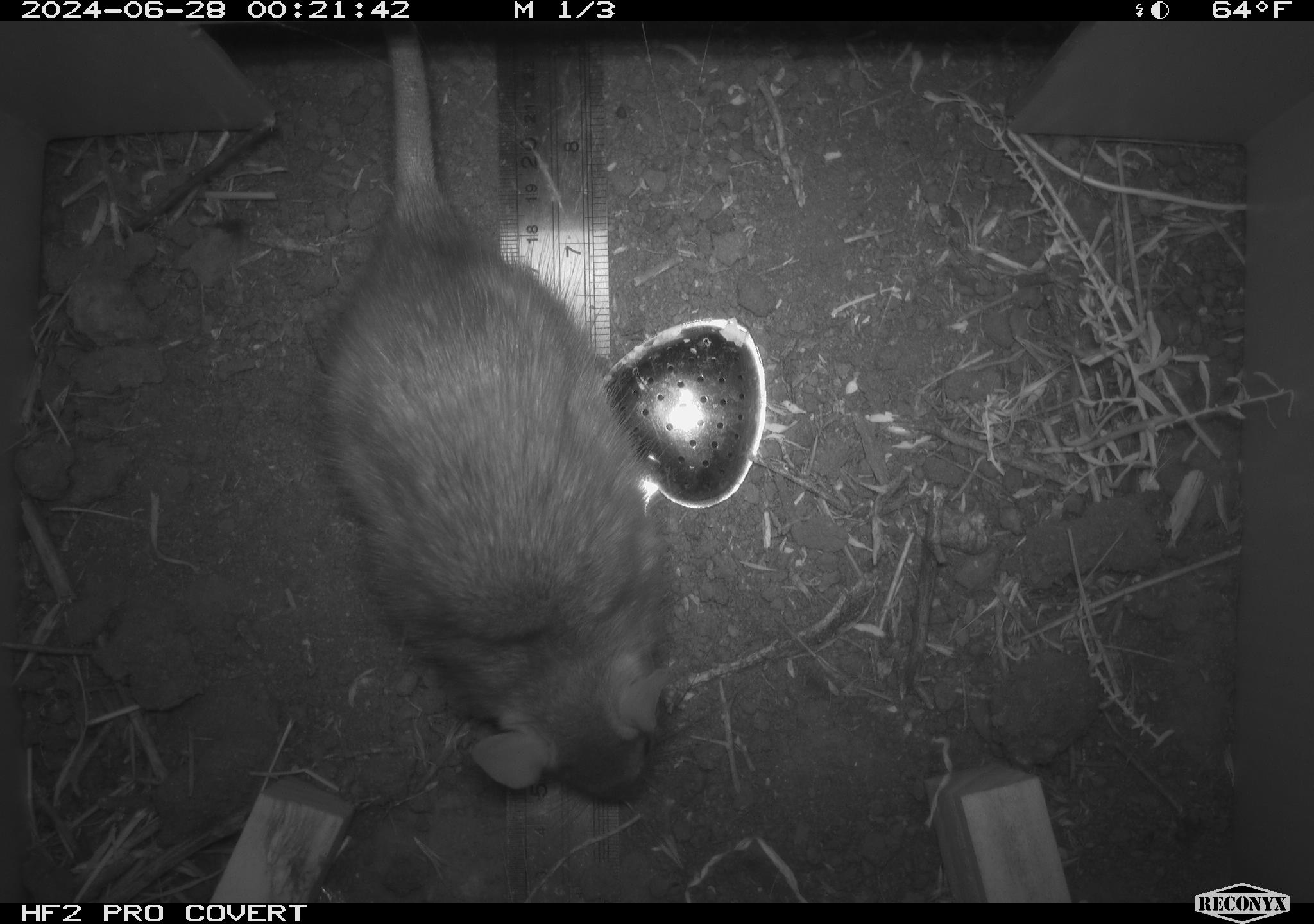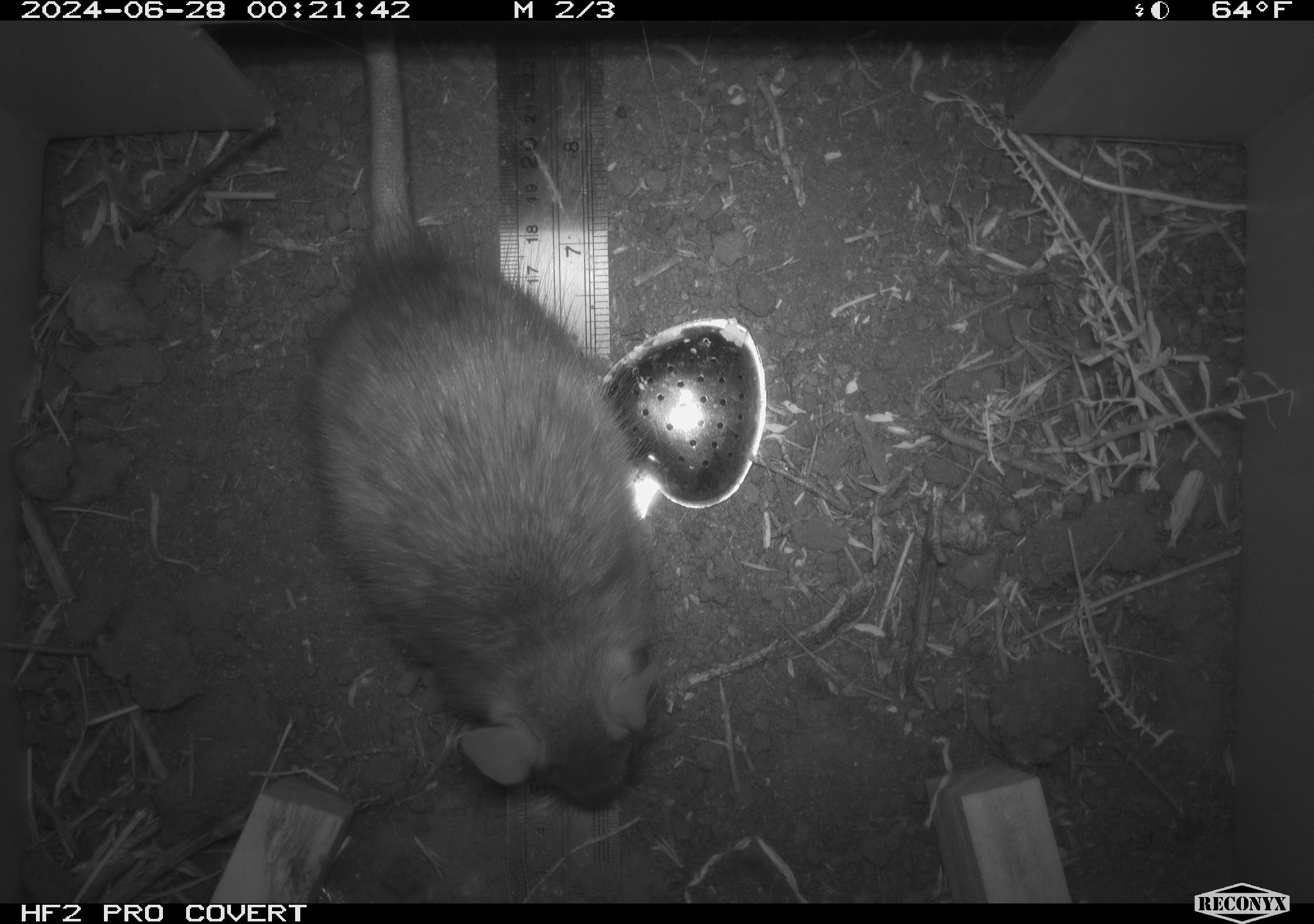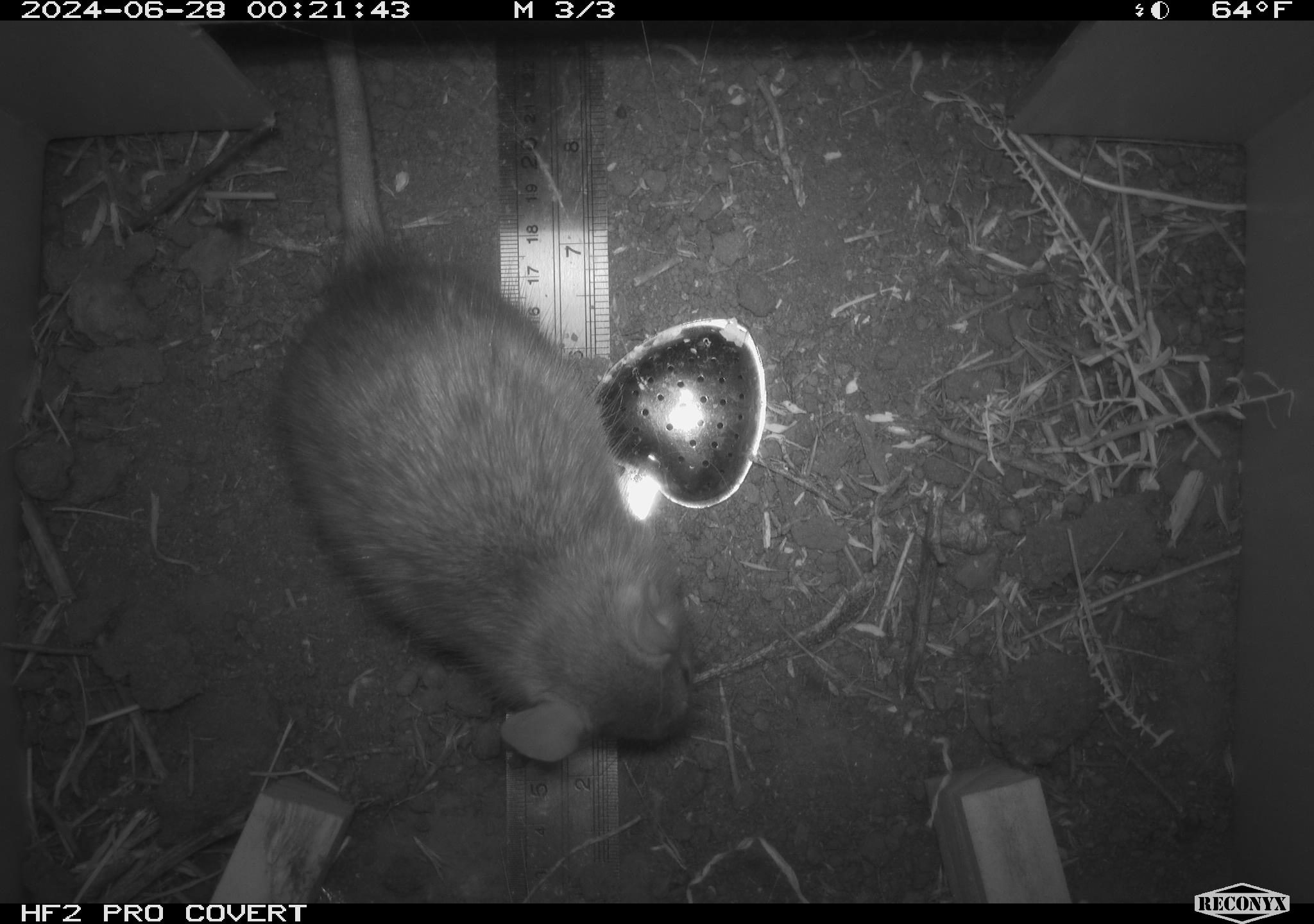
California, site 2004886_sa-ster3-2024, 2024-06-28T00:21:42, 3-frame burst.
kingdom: Animalia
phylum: Chordata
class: Mammalia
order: Rodentia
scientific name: Rodentia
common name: woodrat or rat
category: woodrat or rat species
Woodrat or rat species (woodrat or rat) (Rodentia).